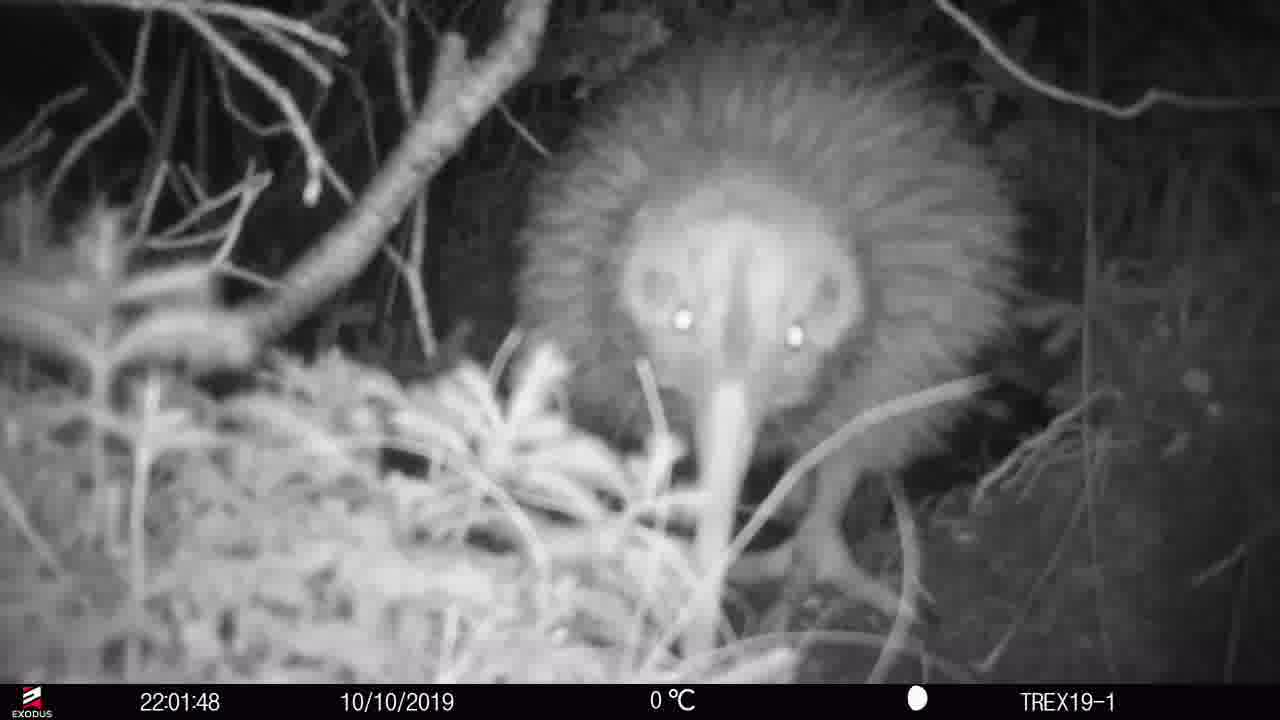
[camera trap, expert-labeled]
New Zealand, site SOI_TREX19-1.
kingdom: Animalia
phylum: Chordata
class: Aves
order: Apterygiformes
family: Apterygidae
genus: Apteryx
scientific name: Apteryx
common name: kiwi